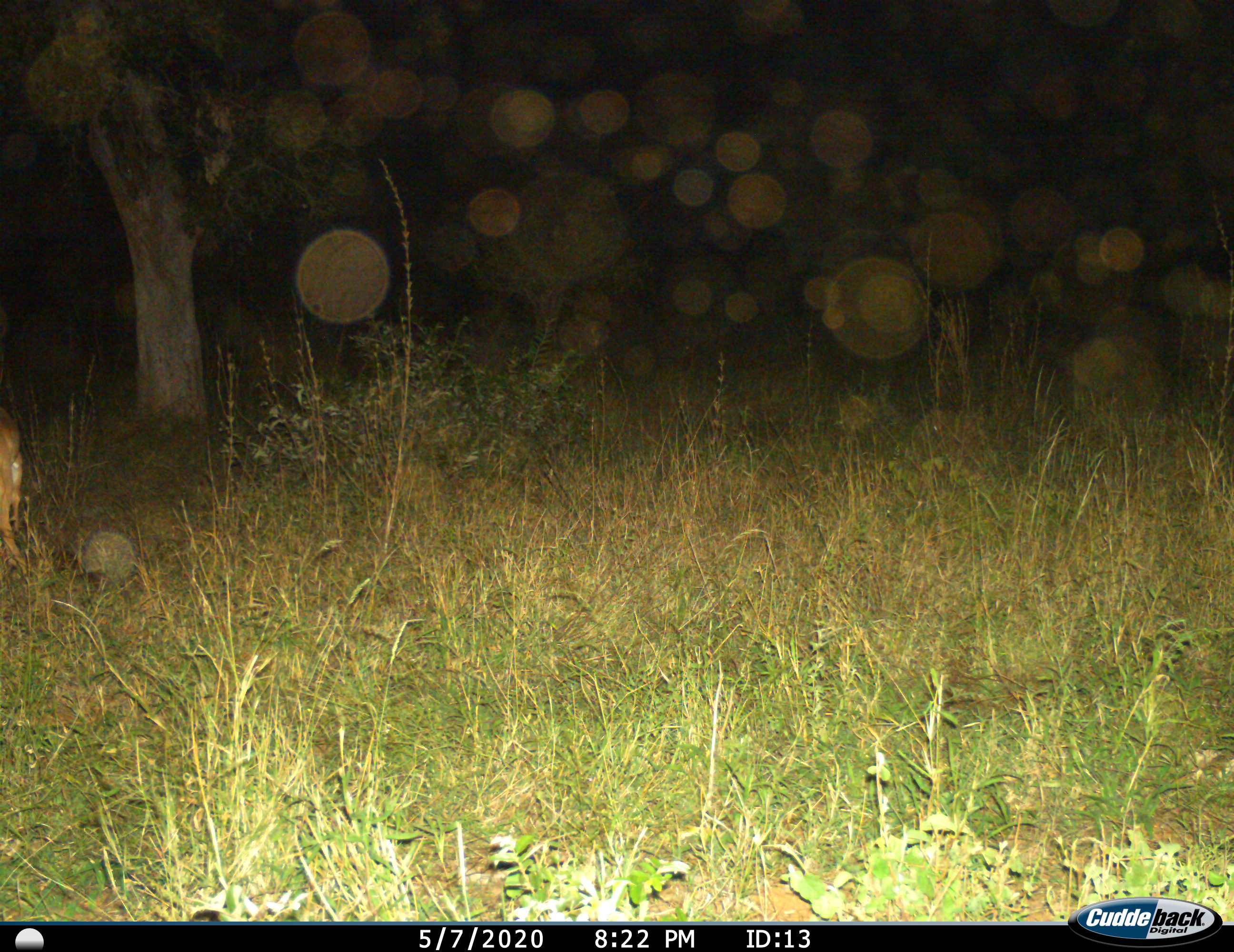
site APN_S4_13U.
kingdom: Animalia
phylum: Chordata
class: Mammalia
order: Artiodactyla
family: Bovidae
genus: Aepyceros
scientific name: Aepyceros melampus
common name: impala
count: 1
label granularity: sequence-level